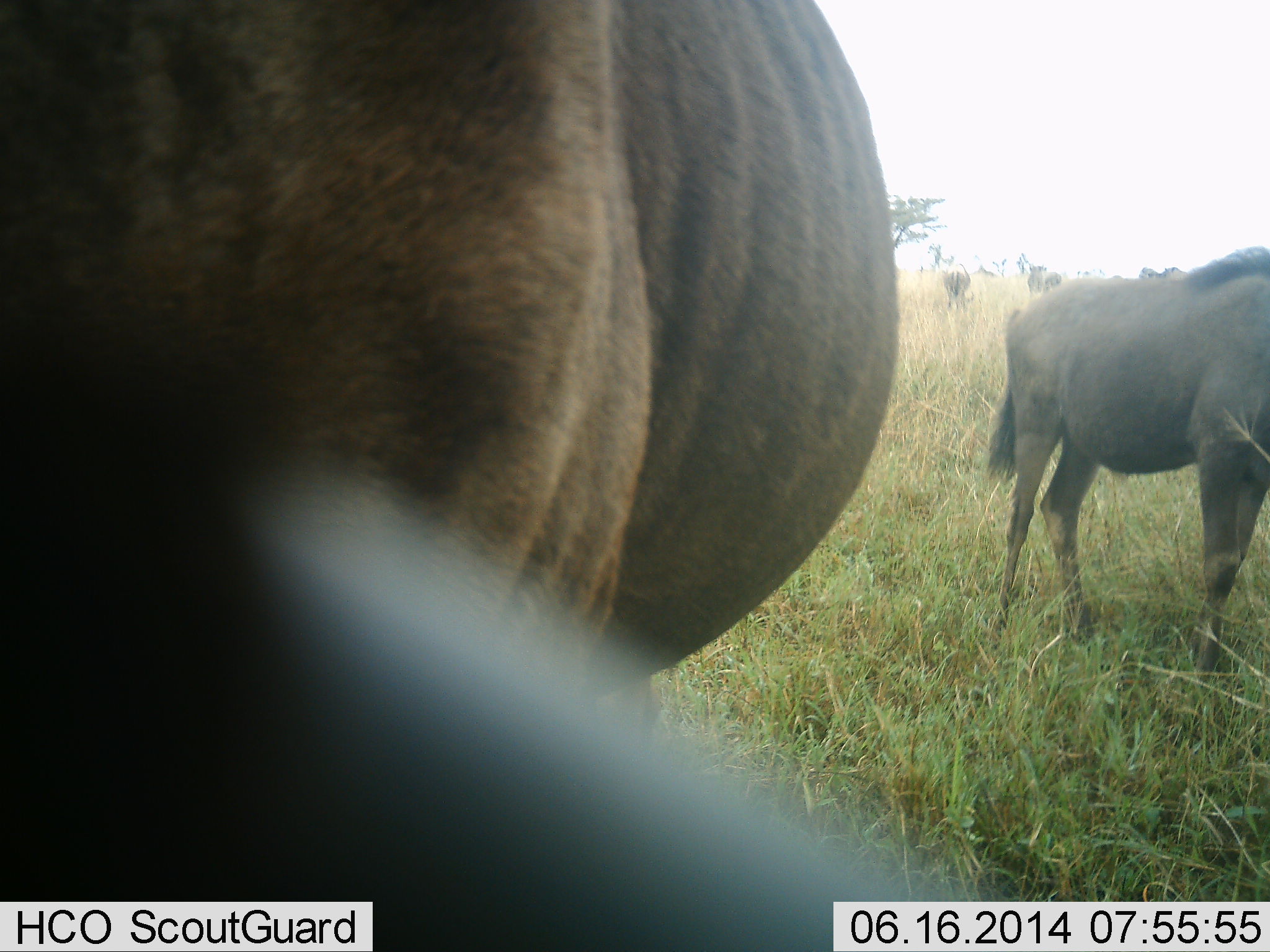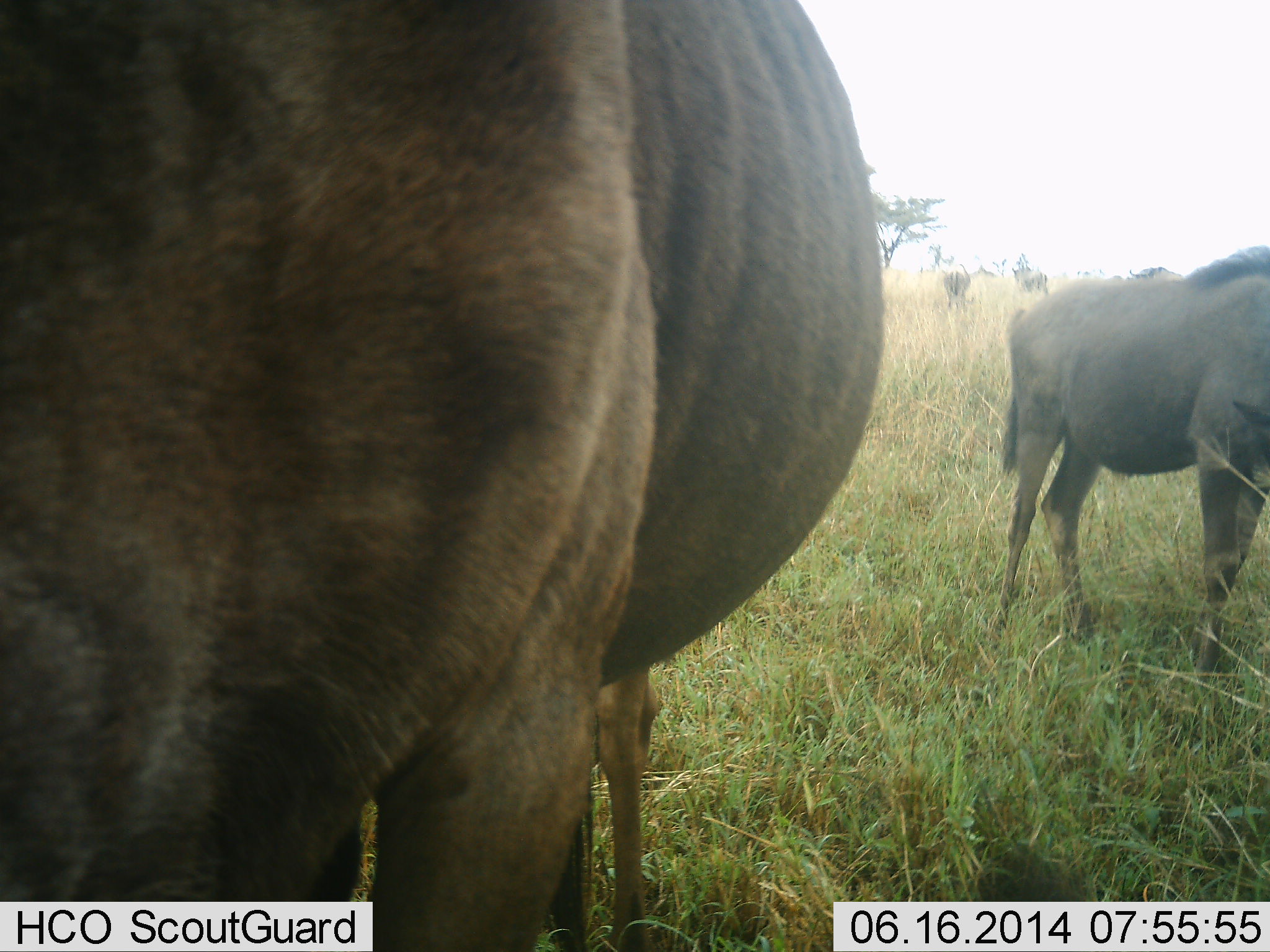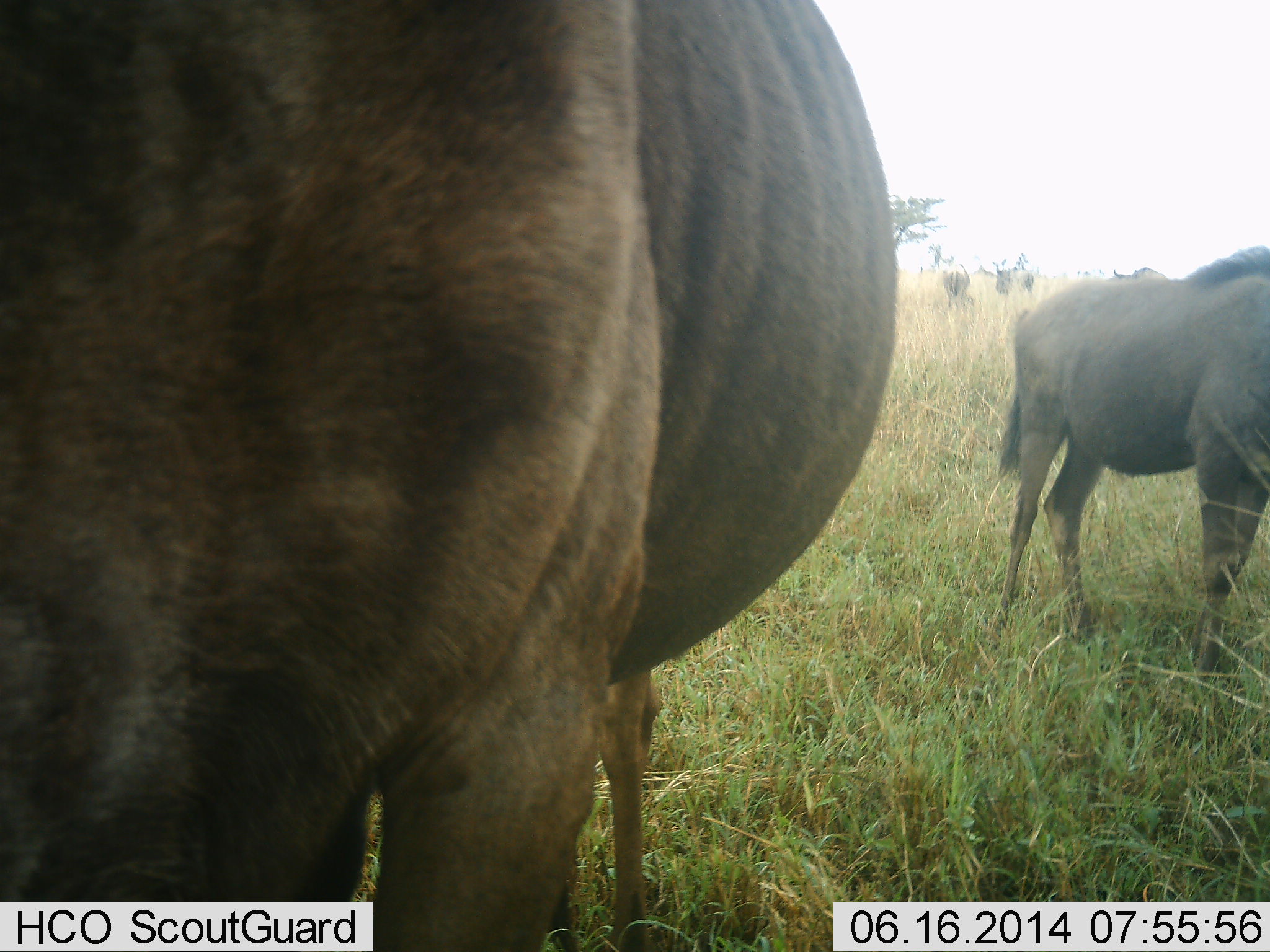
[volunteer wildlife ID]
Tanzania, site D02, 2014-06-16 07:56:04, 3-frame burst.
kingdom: Animalia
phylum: Chordata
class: Mammalia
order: Artiodactyla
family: Bovidae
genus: Connochaetes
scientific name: Connochaetes taurinus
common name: blue wildebeest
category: wildebeest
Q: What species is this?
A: Wildebeest (blue wildebeest) (Connochaetes taurinus).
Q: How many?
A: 5.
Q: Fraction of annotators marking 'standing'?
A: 80%.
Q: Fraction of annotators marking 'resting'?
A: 0%.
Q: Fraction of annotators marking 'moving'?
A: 30%.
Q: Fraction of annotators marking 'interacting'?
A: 0%.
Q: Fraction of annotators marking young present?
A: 0%.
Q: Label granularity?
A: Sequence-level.